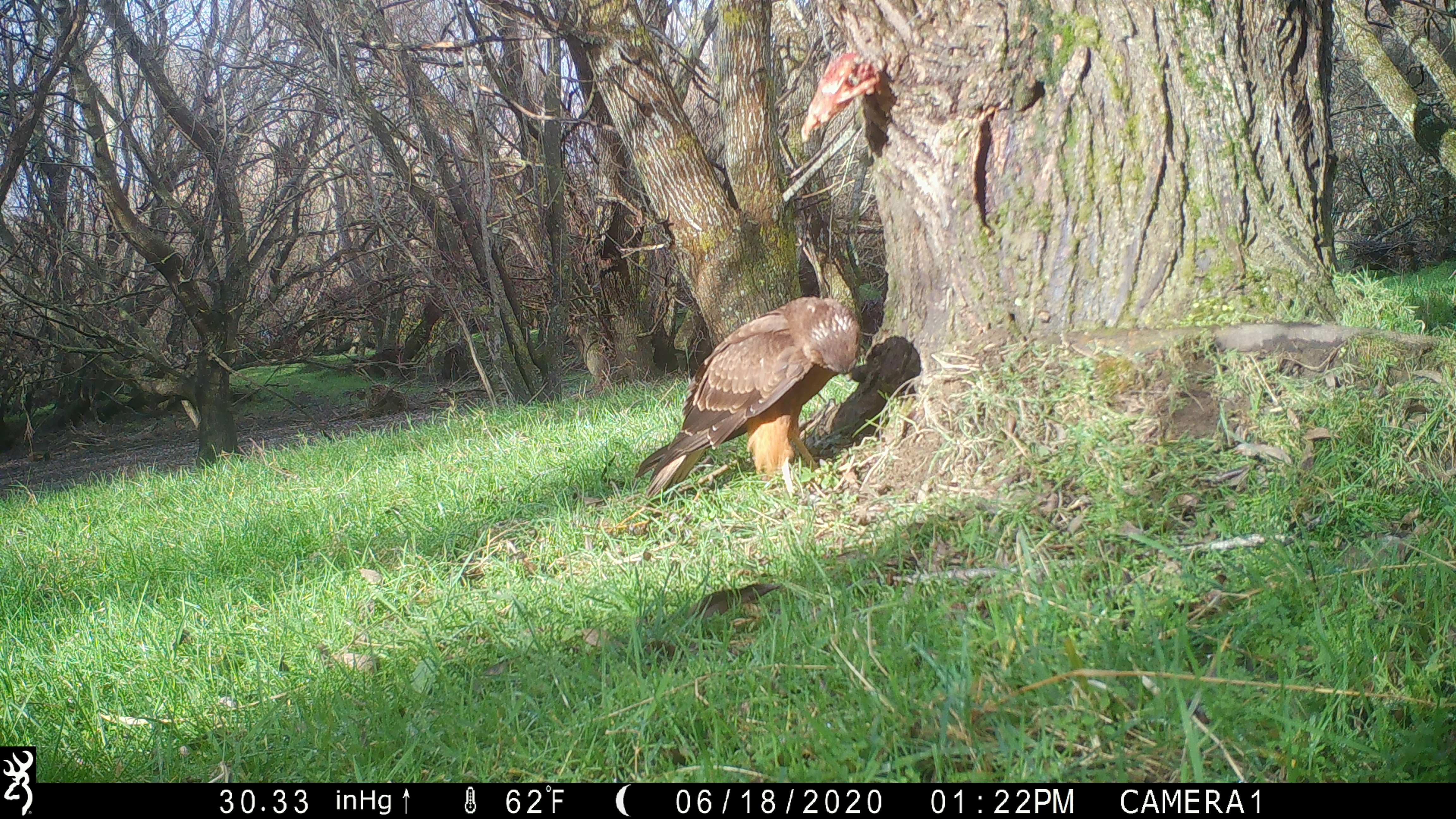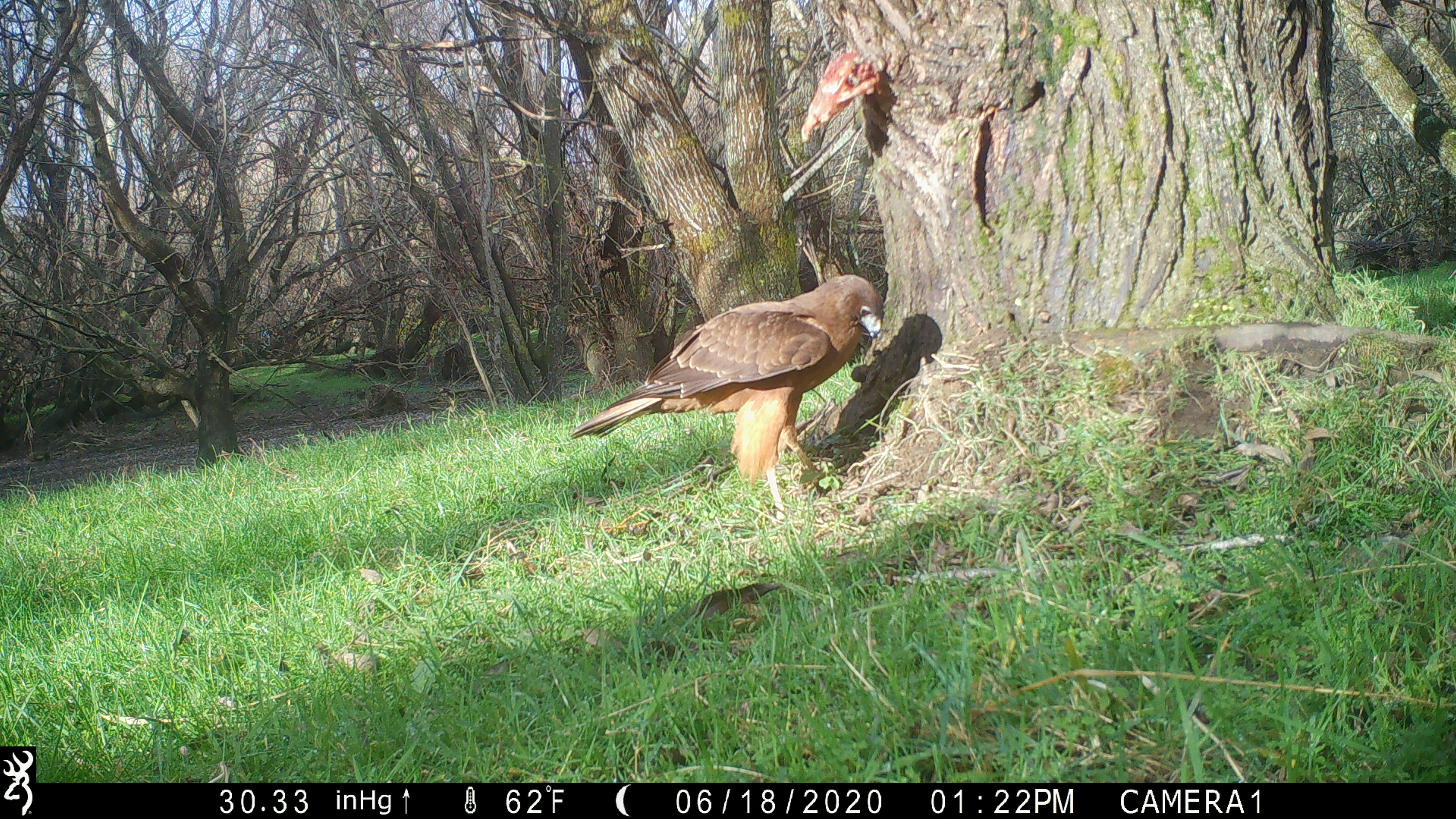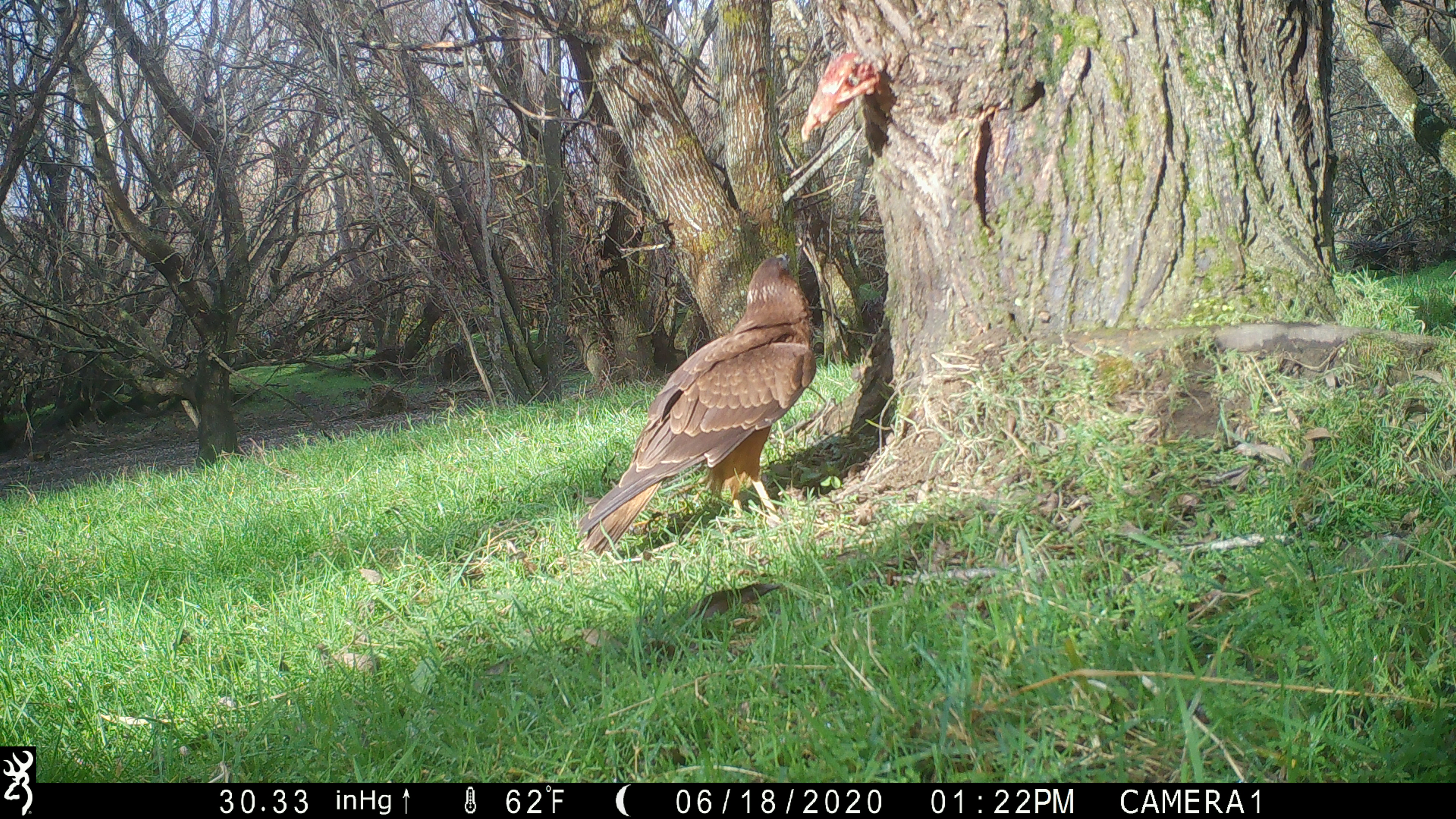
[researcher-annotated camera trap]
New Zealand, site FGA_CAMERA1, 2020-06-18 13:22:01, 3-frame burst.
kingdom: Animalia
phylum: Chordata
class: Aves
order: Accipitriformes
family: Accipitridae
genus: Circus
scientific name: Circus approximans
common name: swamp harrier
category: harrier